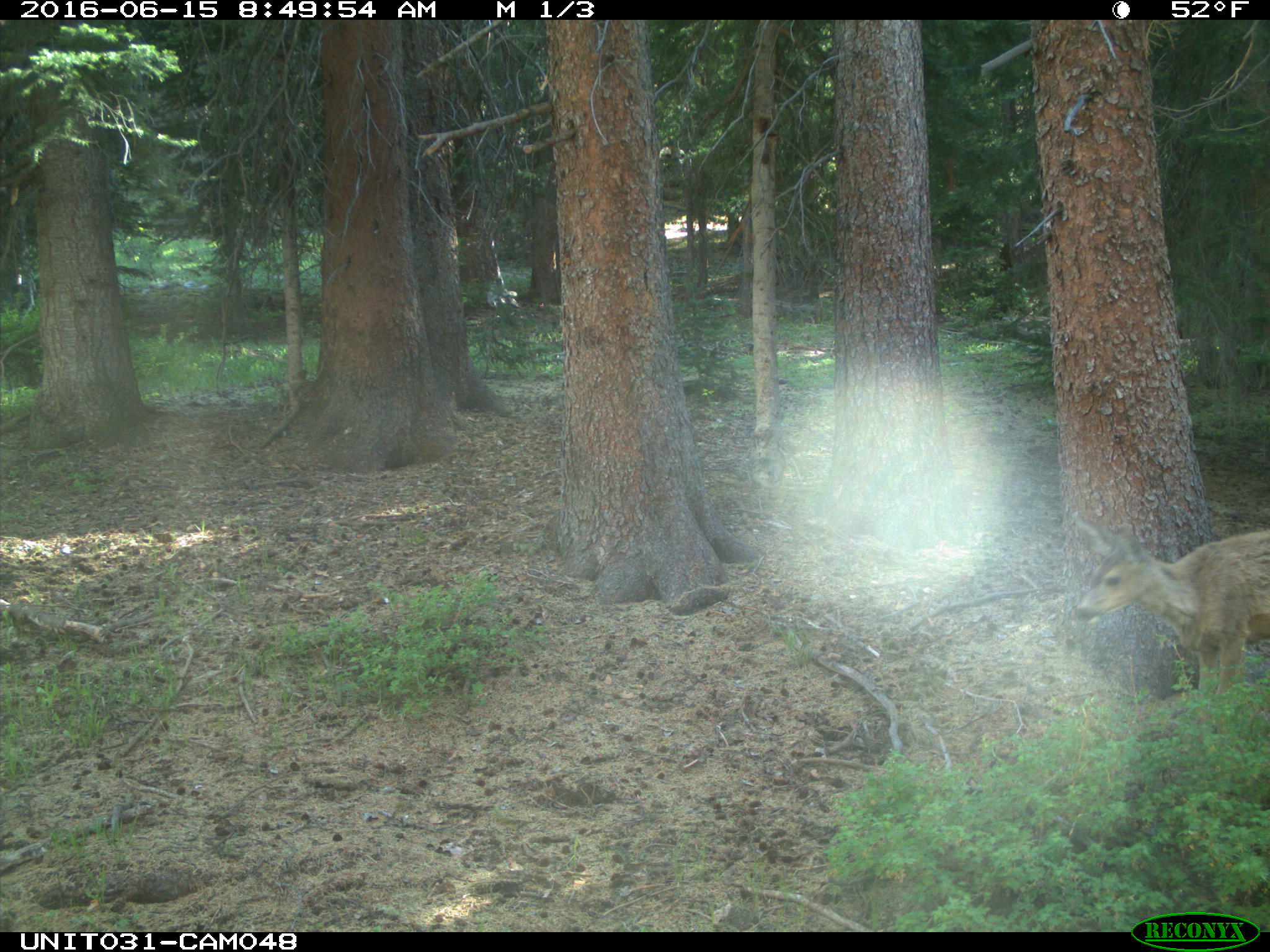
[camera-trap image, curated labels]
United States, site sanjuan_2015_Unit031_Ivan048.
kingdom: Animalia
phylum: Chordata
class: Mammalia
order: Artiodactyla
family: Cervidae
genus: Odocoileus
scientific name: Odocoileus hemionus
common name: mule deer